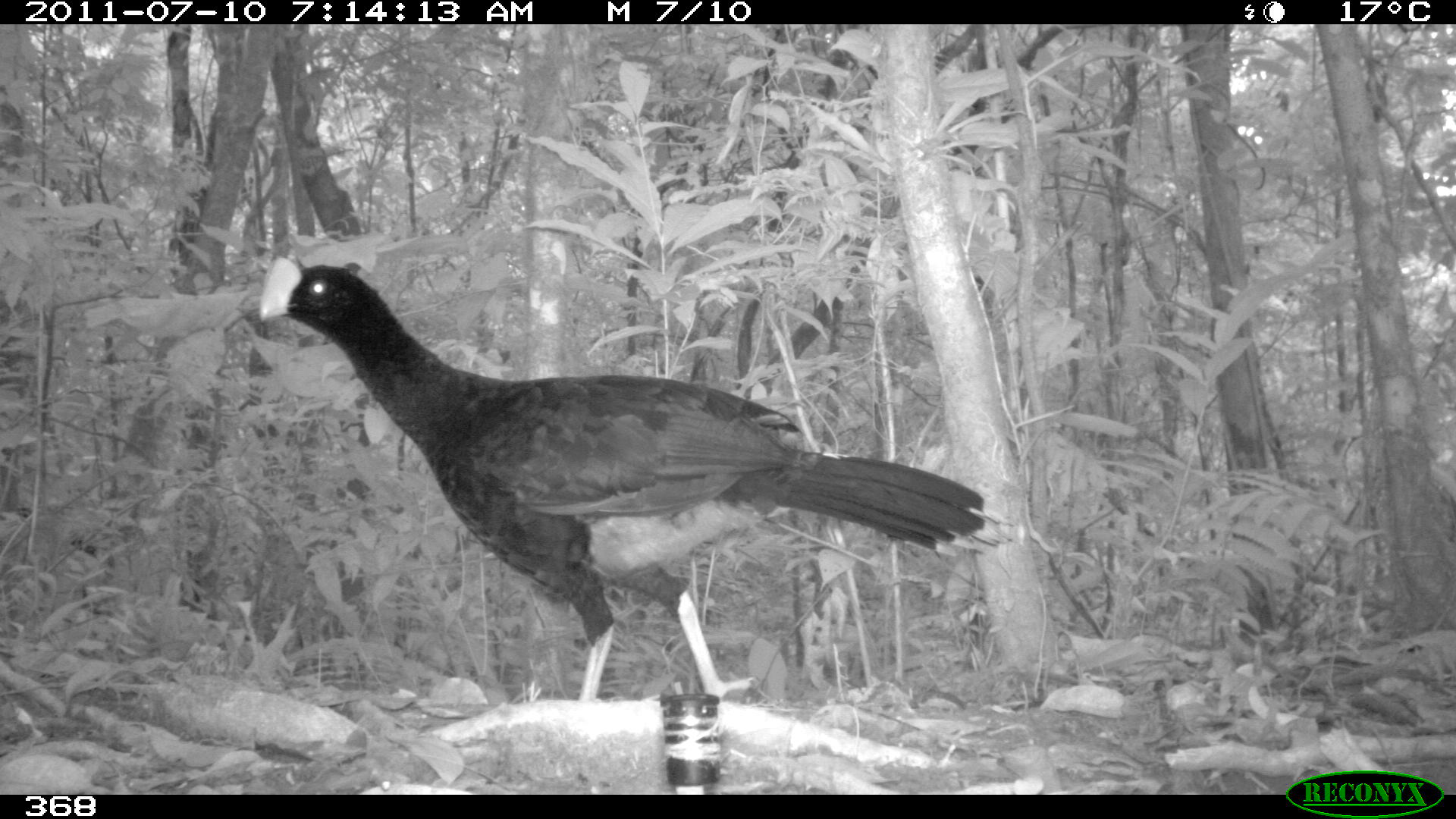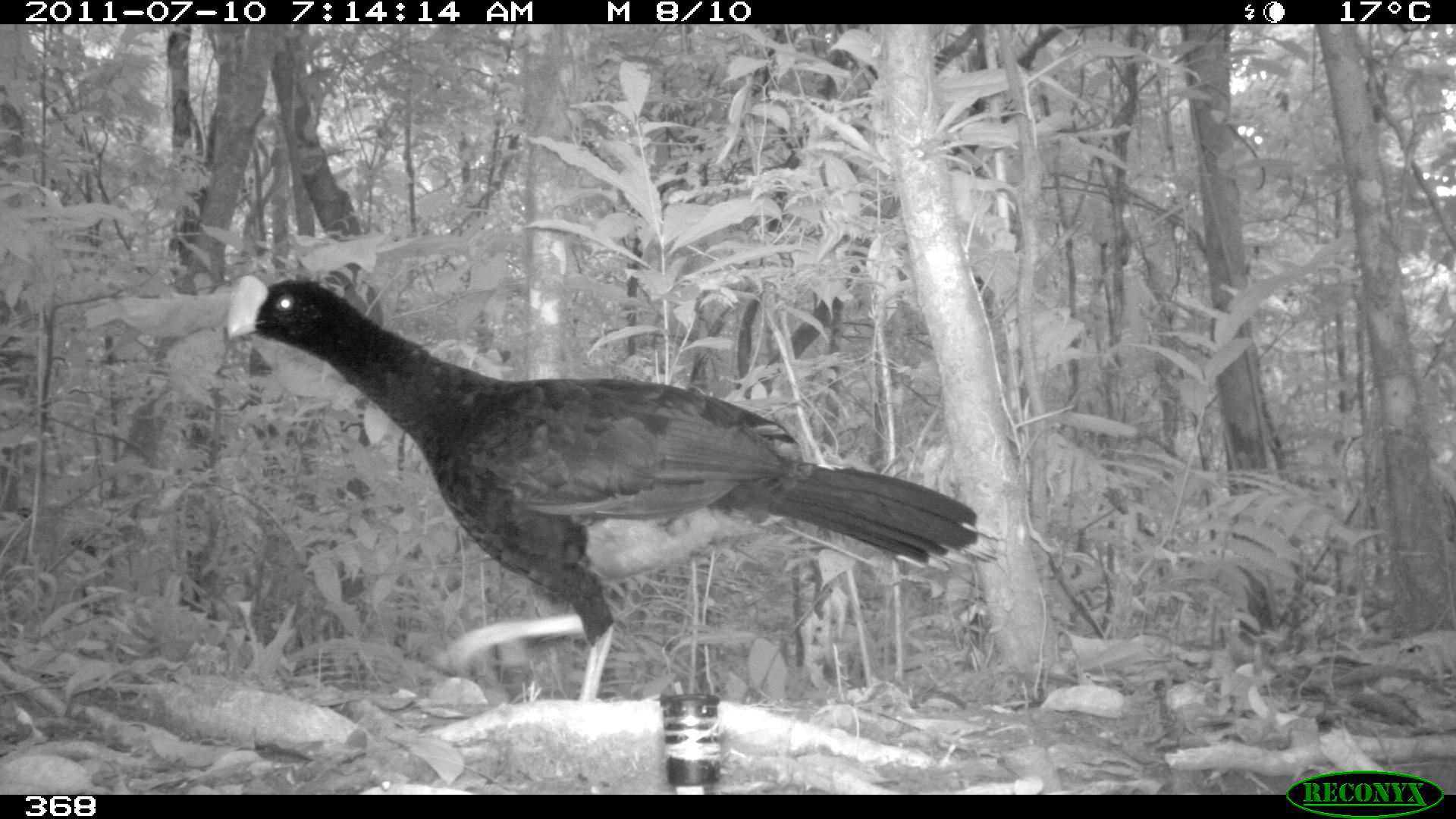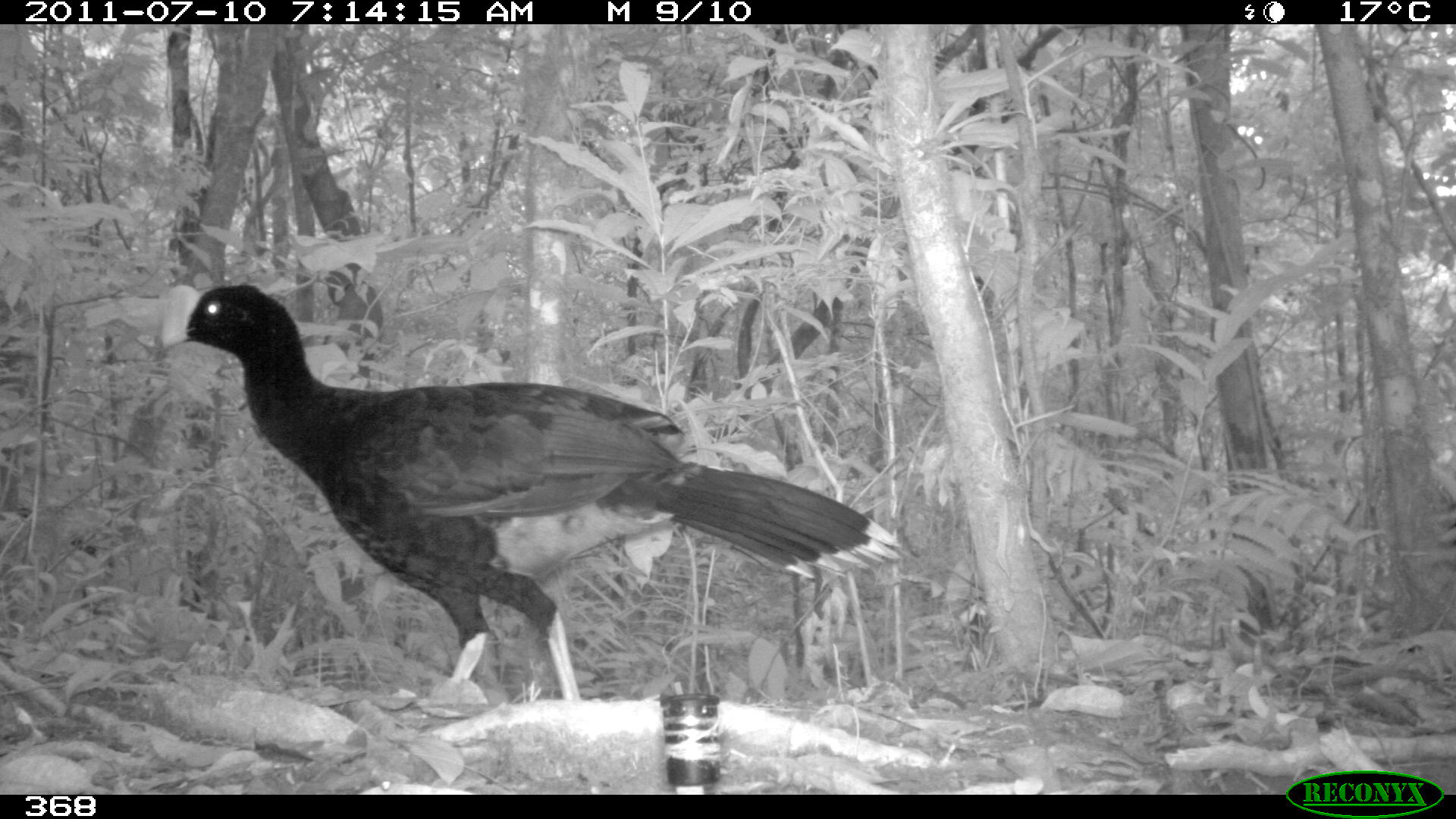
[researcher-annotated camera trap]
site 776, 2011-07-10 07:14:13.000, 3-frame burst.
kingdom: Animalia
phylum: Chordata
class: Aves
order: Galliformes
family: Cracidae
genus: Mitu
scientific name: Mitu tuberosum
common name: razor-billed curassow